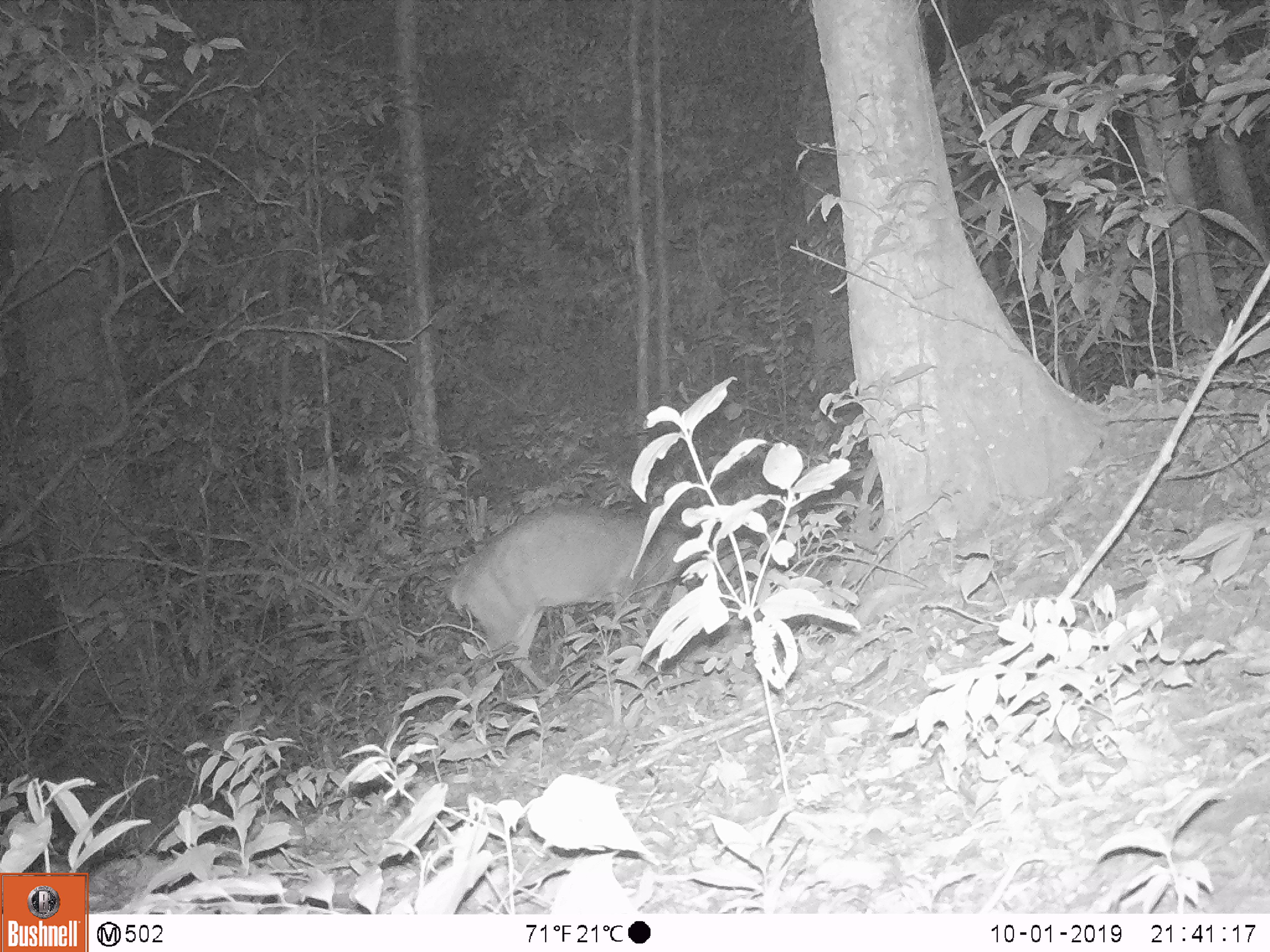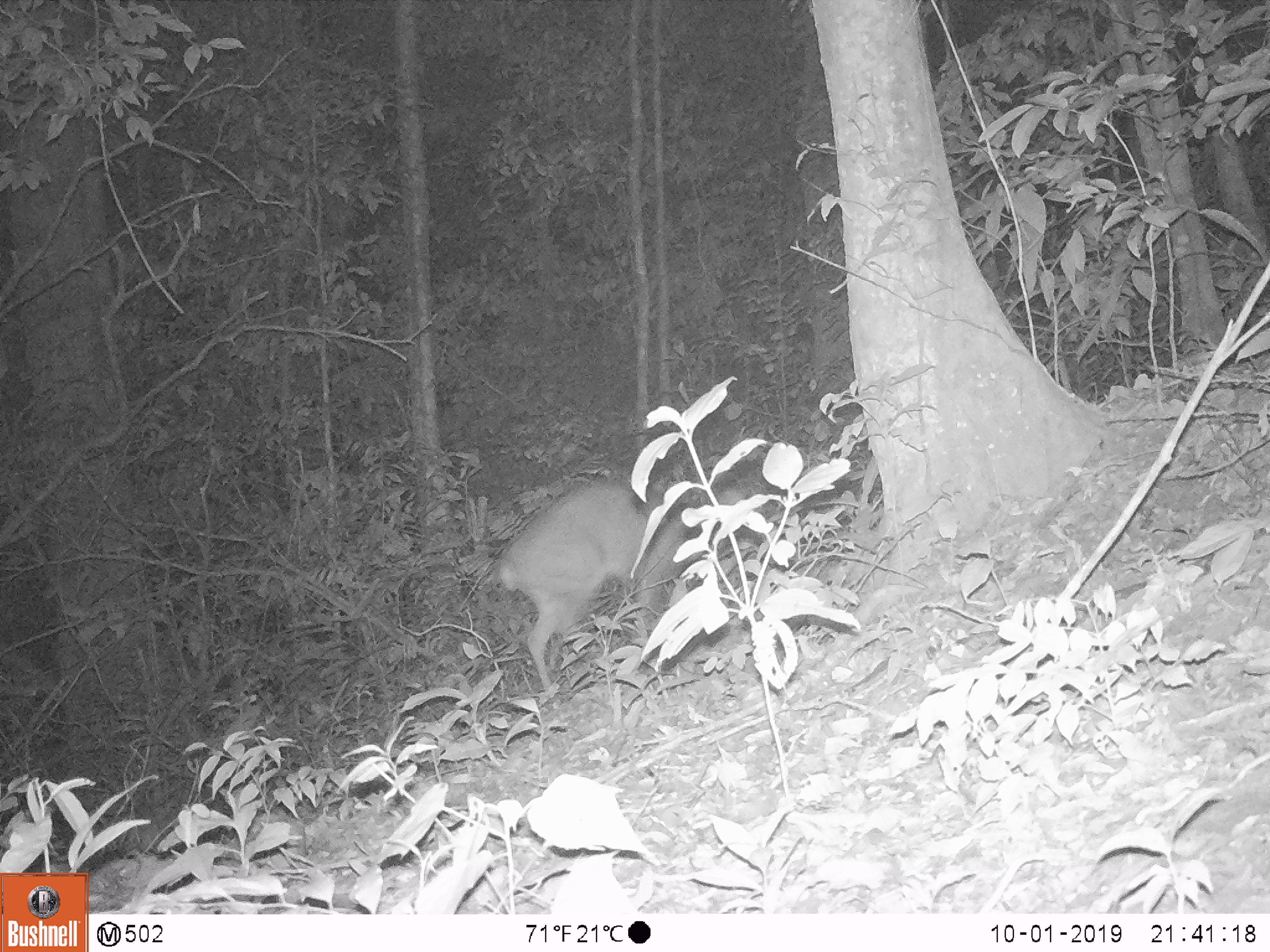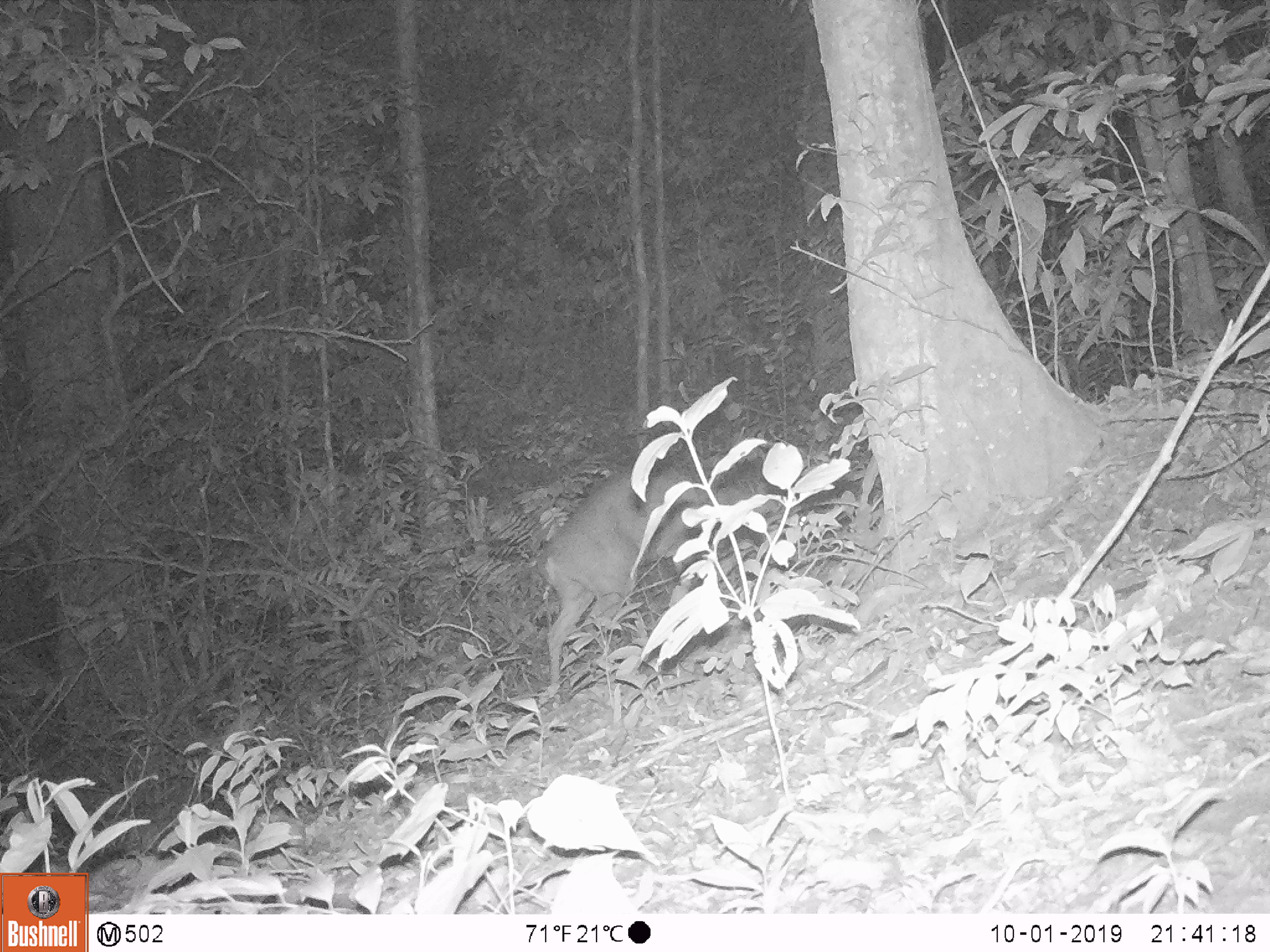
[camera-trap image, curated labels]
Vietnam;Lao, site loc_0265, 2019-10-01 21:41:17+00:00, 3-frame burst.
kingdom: Animalia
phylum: Chordata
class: Mammalia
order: Artiodactyla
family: Cervidae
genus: Muntiacus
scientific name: Muntiacus vuquangensis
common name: large-antlered muntjac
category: large antlered muntjac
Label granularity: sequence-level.